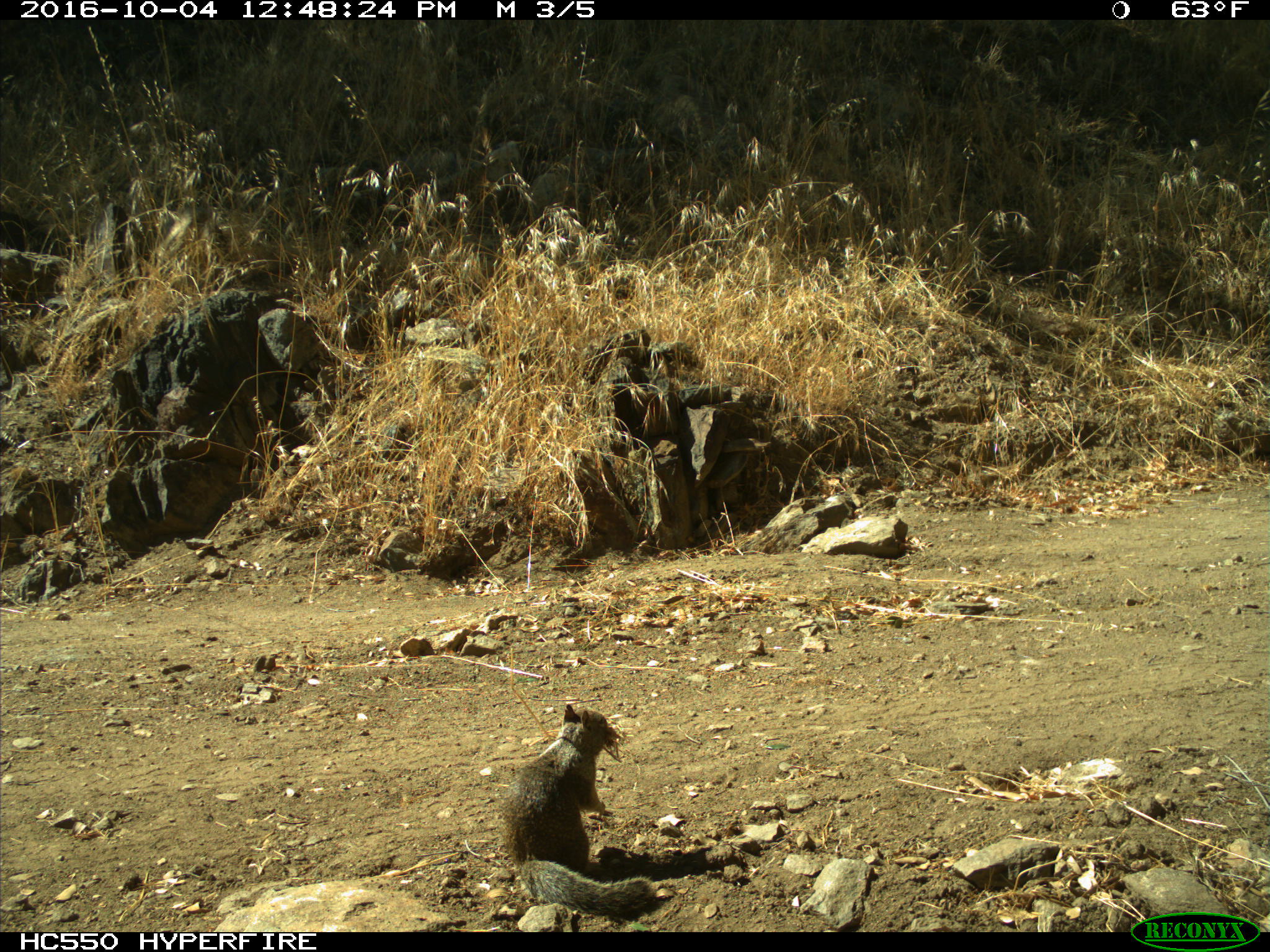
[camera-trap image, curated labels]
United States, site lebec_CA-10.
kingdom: Animalia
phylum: Chordata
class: Mammalia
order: Rodentia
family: Sciuridae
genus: Otospermophilus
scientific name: Otospermophilus beecheyi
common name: california ground squirrel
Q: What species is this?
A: Otospermophilus beecheyi (california ground squirrel).